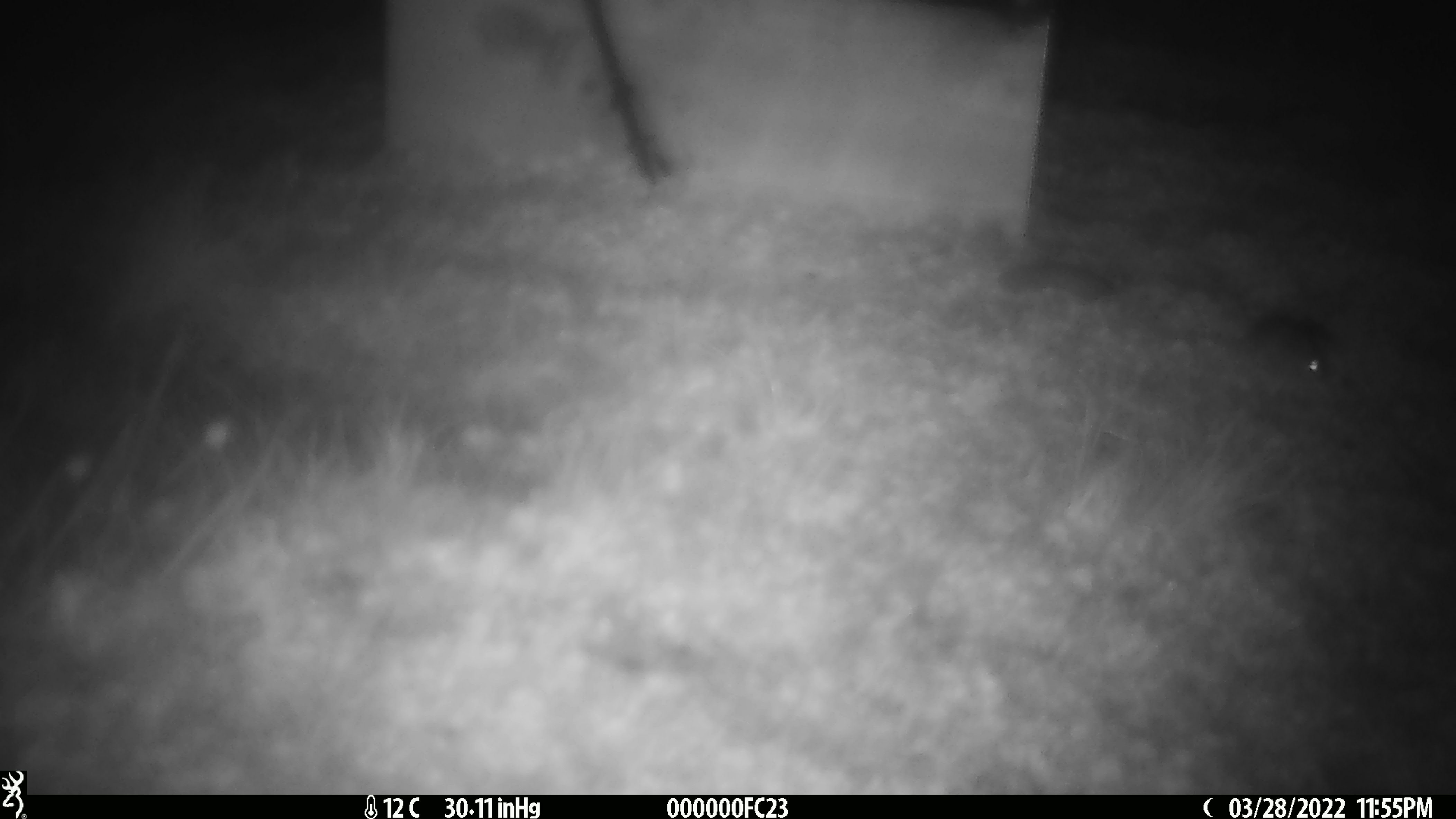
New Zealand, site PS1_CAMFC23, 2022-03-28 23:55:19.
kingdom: Animalia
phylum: Chordata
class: Mammalia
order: Rodentia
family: Muridae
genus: Mus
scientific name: Mus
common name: mouse